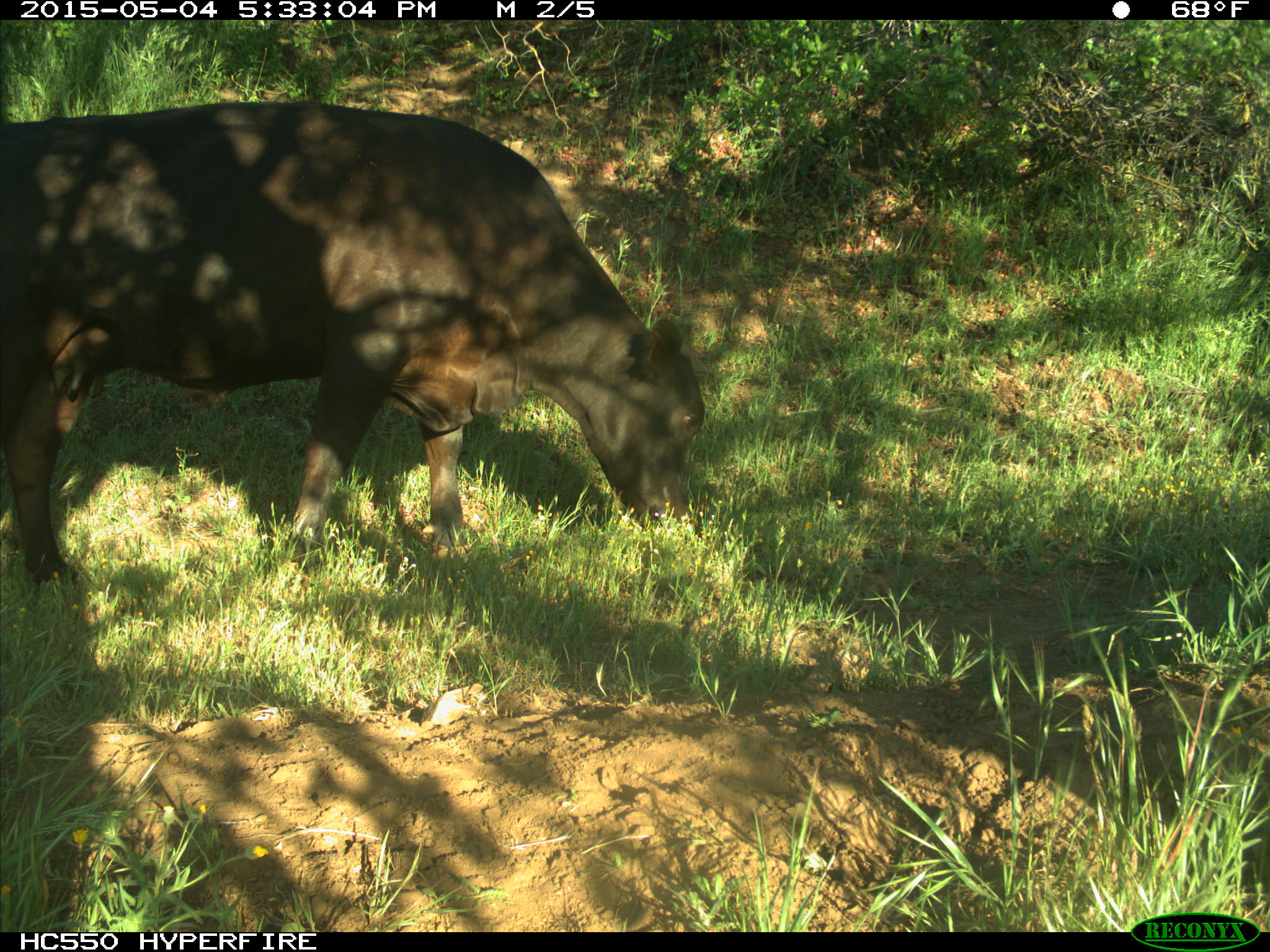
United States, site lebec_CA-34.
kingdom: Animalia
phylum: Chordata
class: Mammalia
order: Artiodactyla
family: Bovidae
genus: Bos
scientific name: Bos taurus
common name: domestic cow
Bos taurus (domestic cow).